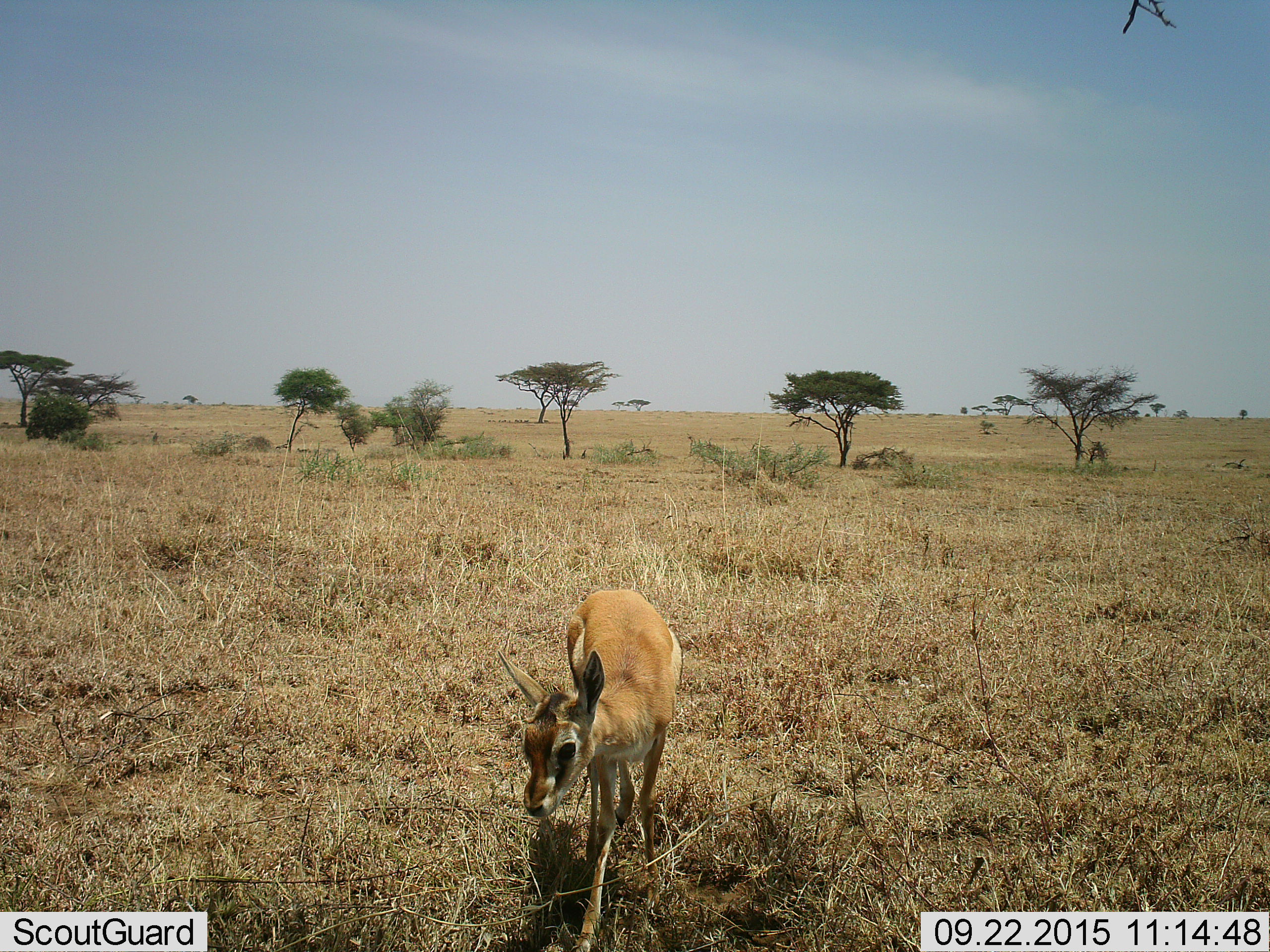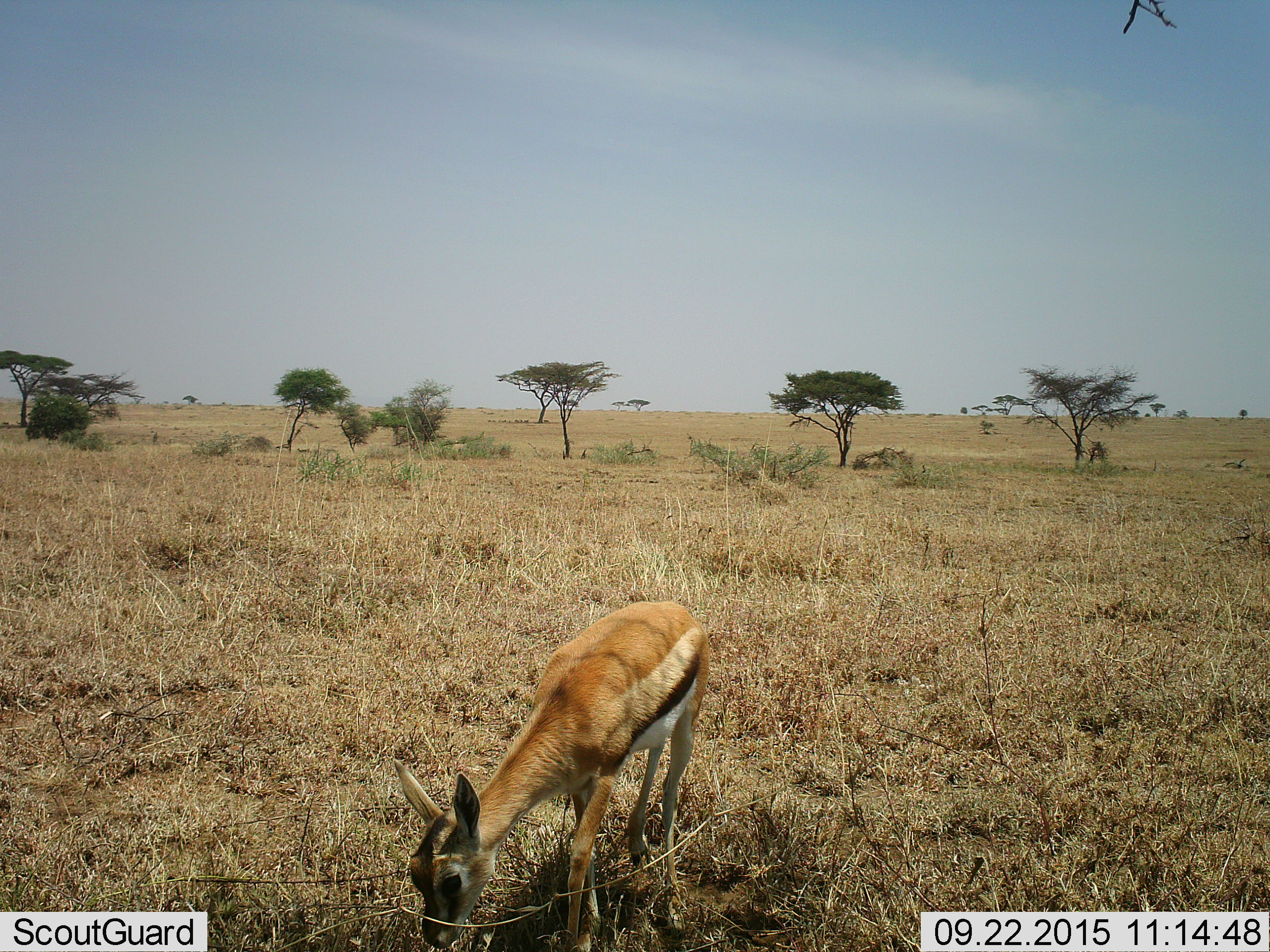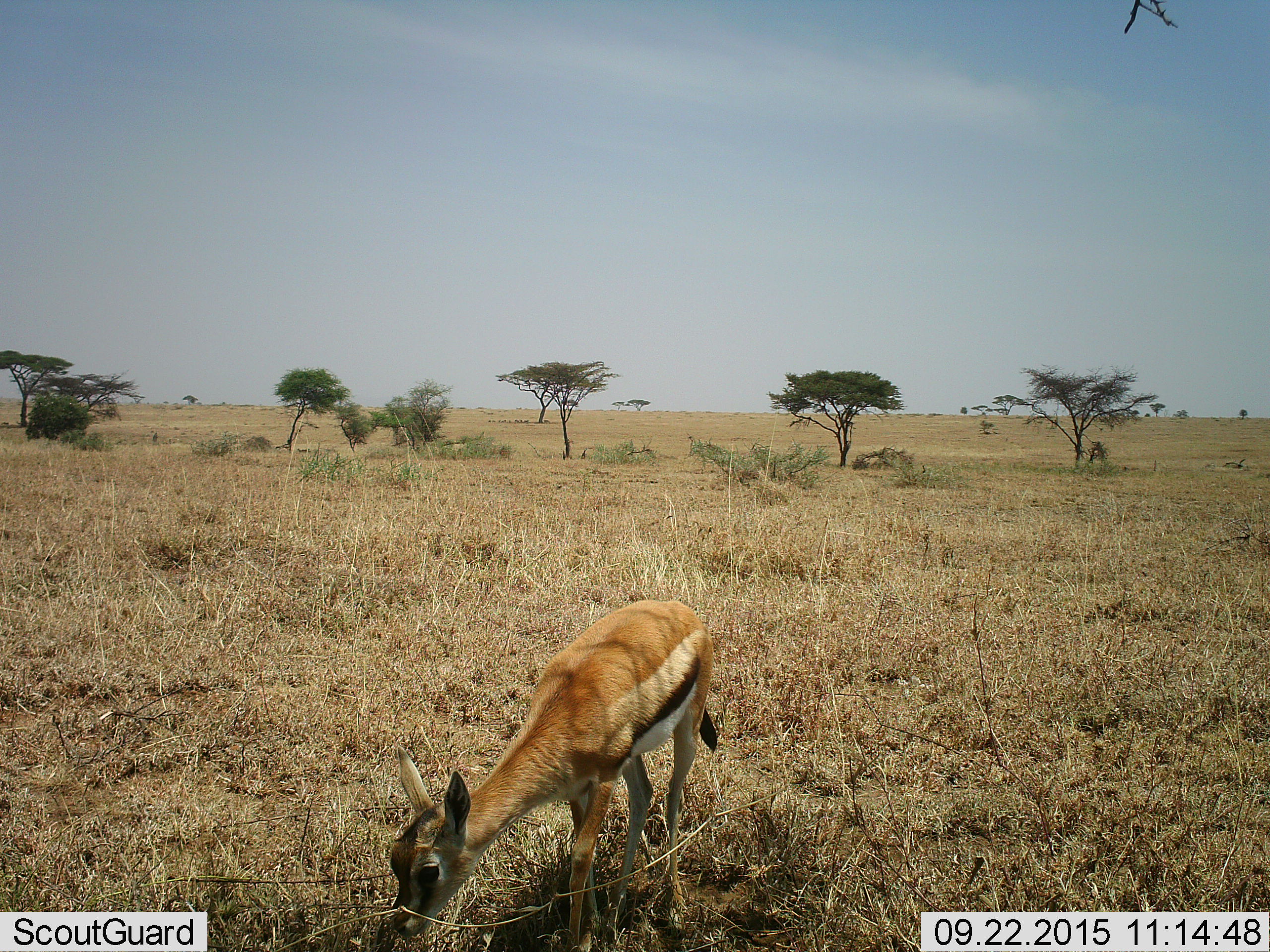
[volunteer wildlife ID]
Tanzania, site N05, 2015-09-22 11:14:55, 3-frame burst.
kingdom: Animalia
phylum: Chordata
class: Mammalia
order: Artiodactyla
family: Bovidae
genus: Eudorcas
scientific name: Eudorcas thomsonii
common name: thomson's gazelle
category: gazellethomsons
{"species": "gazellethomsons (thomson's gazelle) (Eudorcas thomsonii)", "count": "1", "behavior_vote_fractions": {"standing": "0%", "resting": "0%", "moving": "57%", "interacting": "0%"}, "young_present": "57%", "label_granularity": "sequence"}